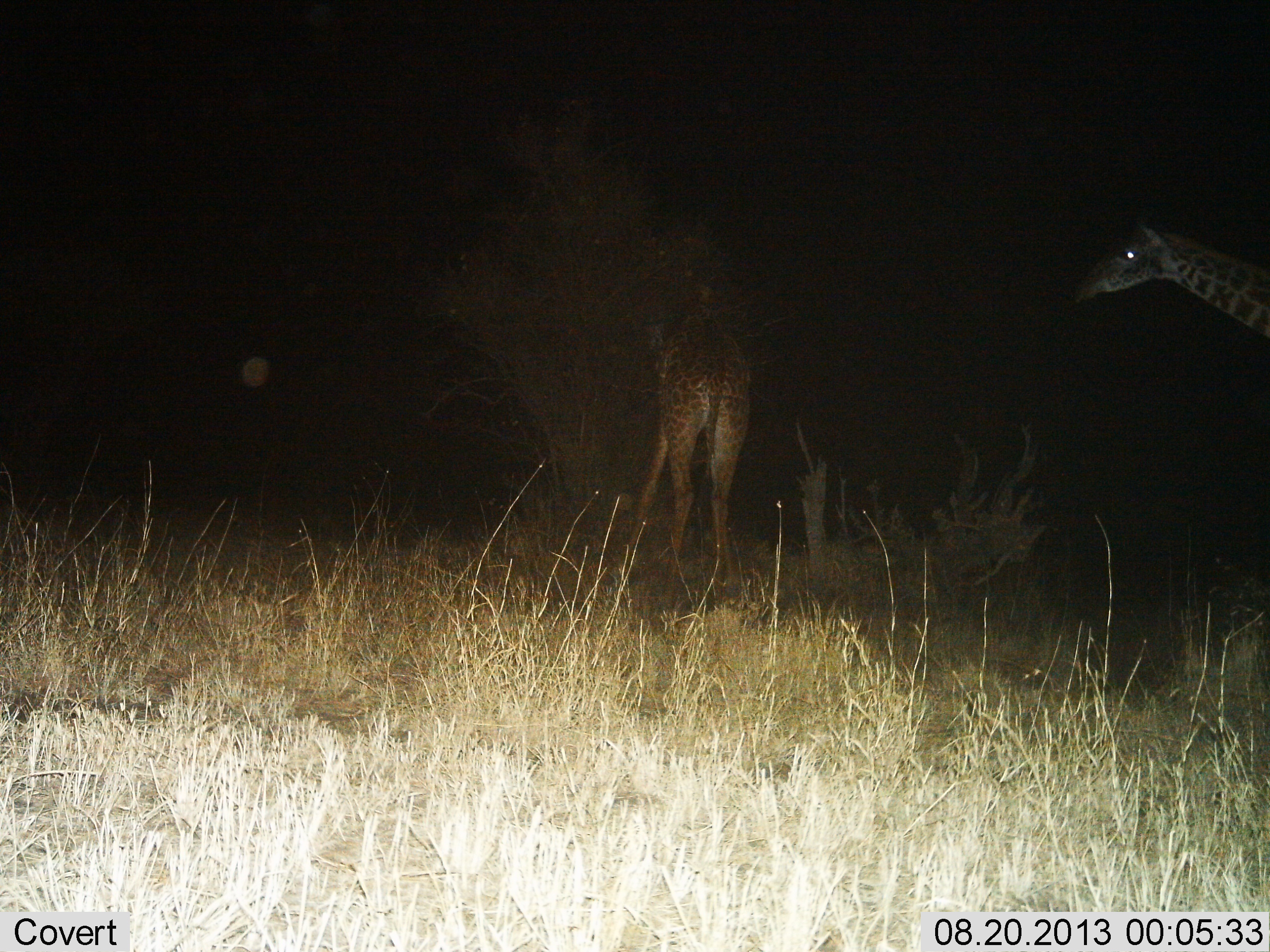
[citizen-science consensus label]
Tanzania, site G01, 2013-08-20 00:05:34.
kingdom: Animalia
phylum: Chordata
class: Mammalia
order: Artiodactyla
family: Giraffidae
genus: Giraffa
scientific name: Giraffa camelopardalis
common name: giraffe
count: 2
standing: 50%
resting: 0%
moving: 50%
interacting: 0%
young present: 0%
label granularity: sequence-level